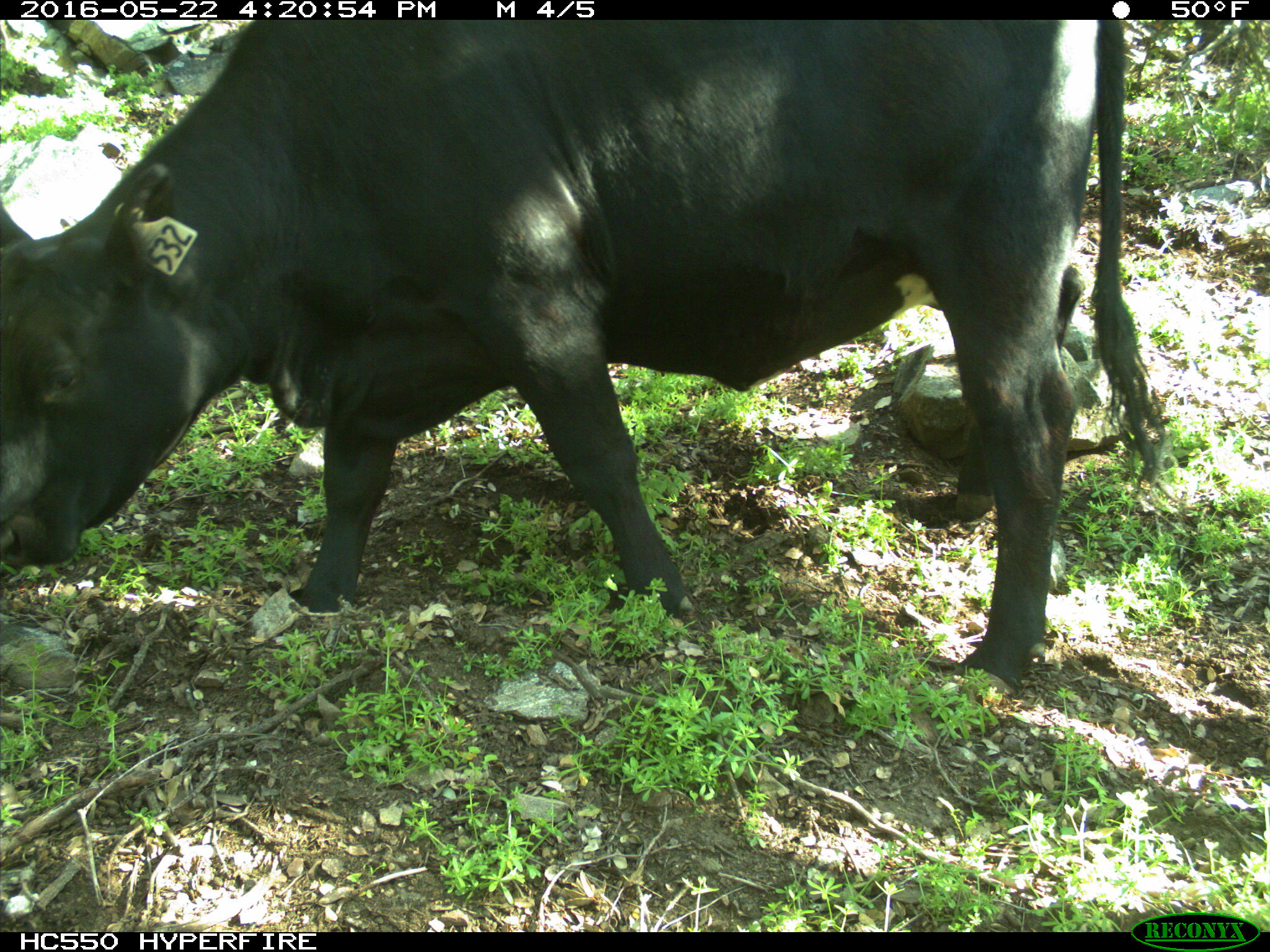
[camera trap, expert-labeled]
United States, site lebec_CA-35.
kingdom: Animalia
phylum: Chordata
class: Mammalia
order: Artiodactyla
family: Bovidae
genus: Bos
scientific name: Bos taurus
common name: domestic cow